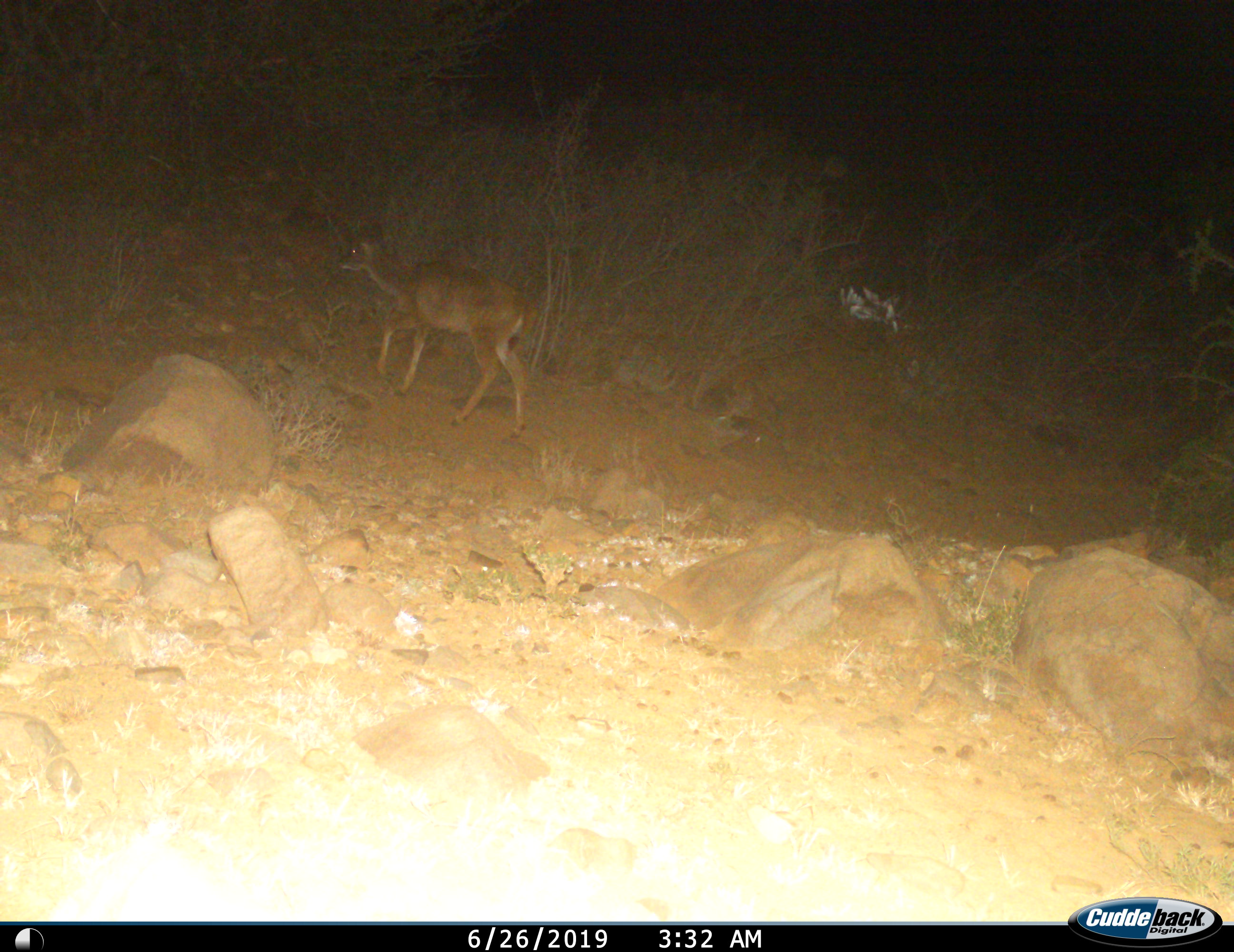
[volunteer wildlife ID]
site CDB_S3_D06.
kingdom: Animalia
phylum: Chordata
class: Mammalia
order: Artiodactyla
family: Bovidae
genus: Redunca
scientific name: Redunca fulvorufula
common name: mountain reedbuck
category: reedbuckmountain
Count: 1.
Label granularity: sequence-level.